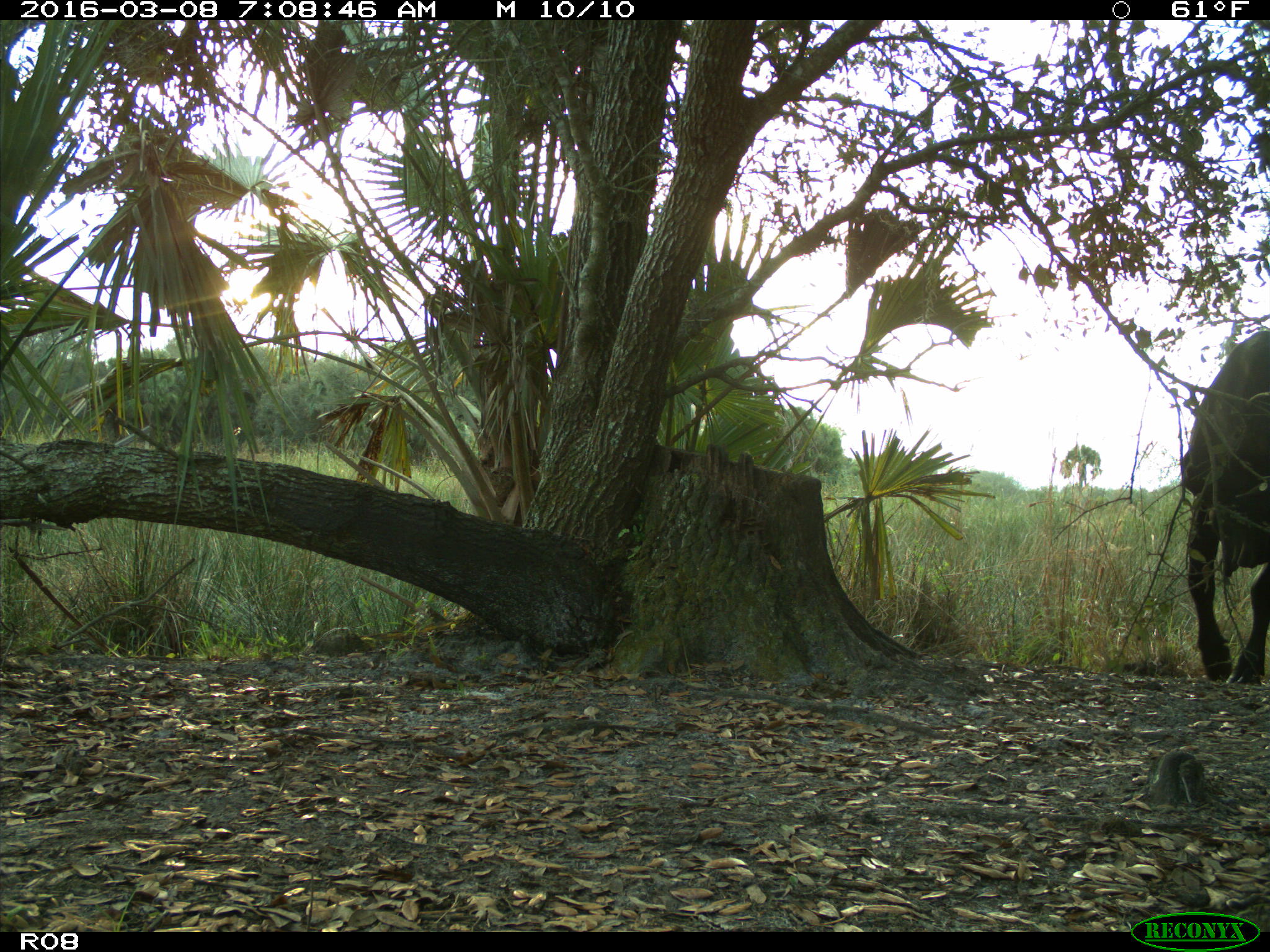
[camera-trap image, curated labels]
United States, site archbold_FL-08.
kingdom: Animalia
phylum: Chordata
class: Mammalia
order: Artiodactyla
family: Bovidae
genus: Bos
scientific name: Bos taurus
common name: domestic cow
Bos taurus (domestic cow).